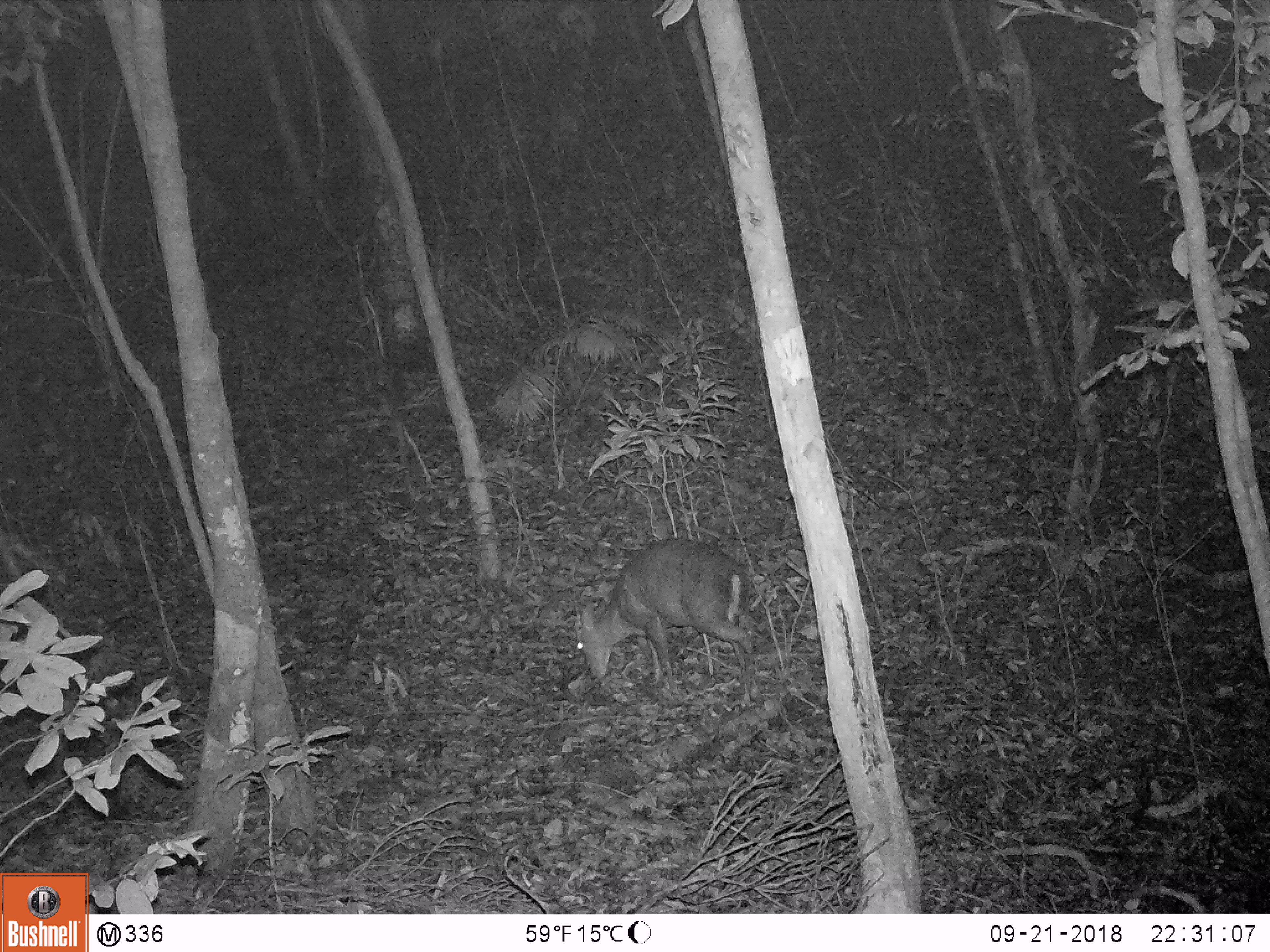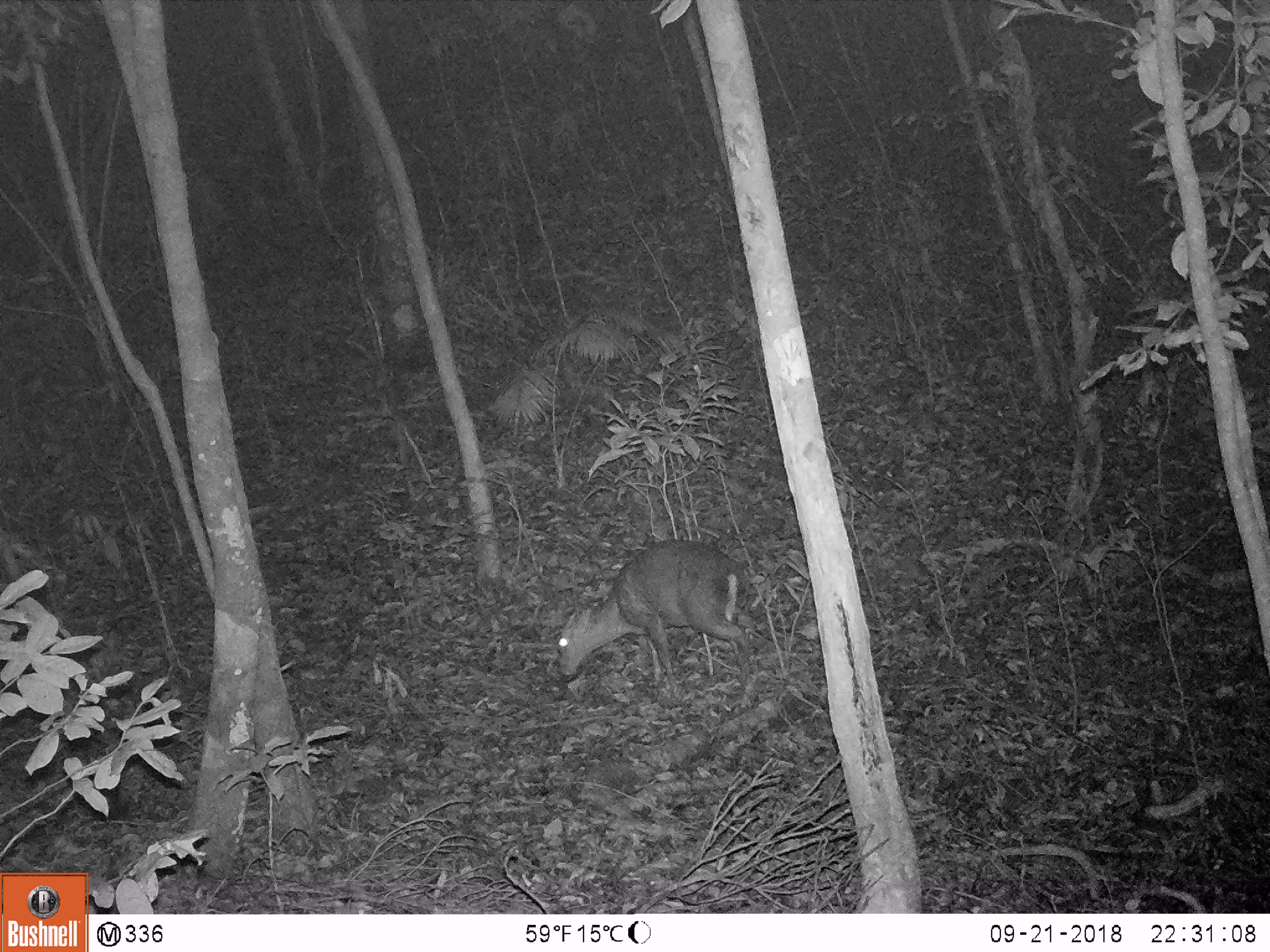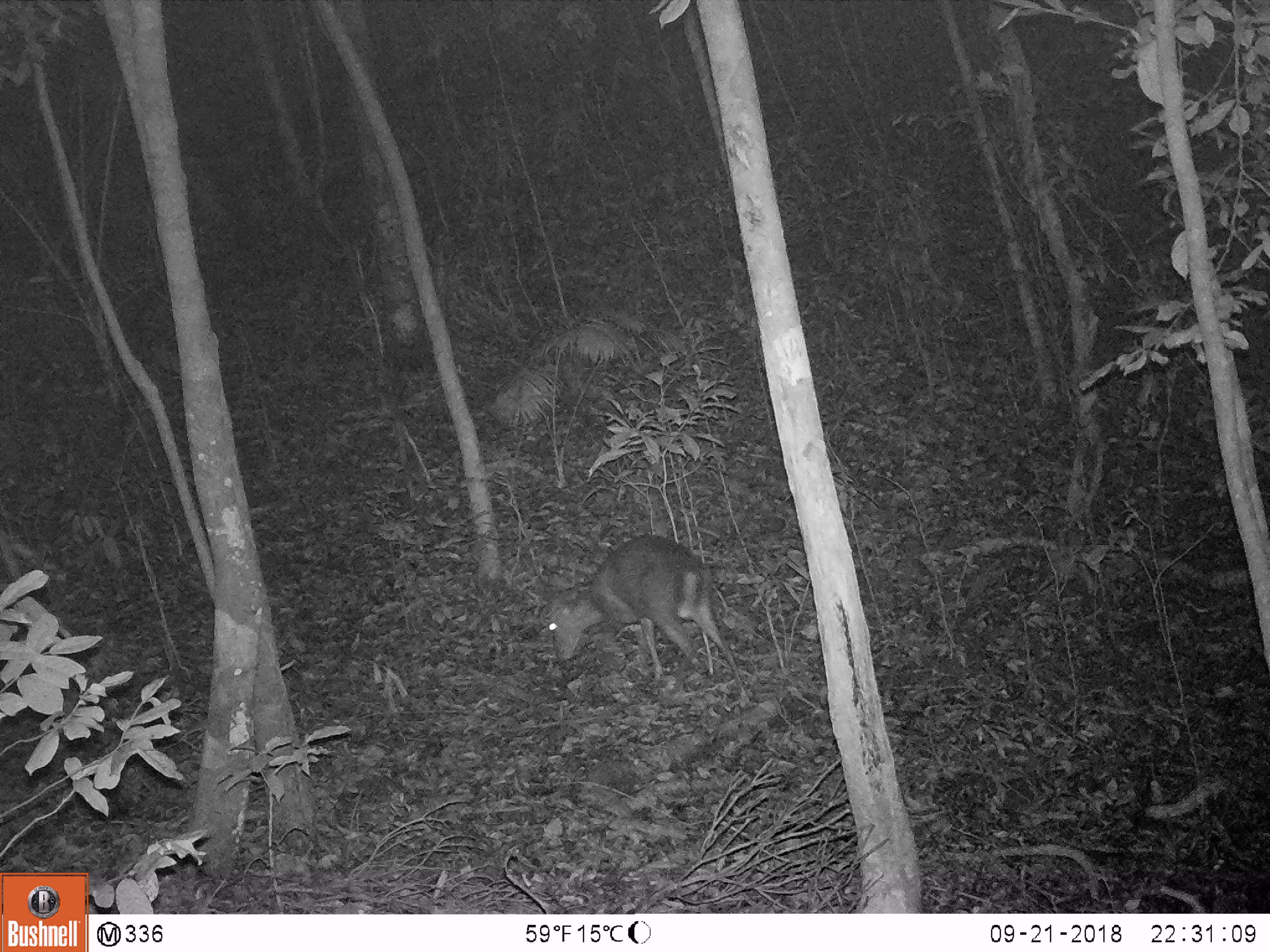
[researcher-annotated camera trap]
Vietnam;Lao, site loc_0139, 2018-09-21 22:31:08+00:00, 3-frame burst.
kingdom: Animalia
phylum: Chordata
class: Mammalia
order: Artiodactyla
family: Cervidae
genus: Muntiacus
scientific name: Muntiacus rooseveltorum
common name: roosevelt's muntjac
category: roosevelts muntjac group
Roosevelts muntjac group (roosevelt's muntjac) (Muntiacus rooseveltorum). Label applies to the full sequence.